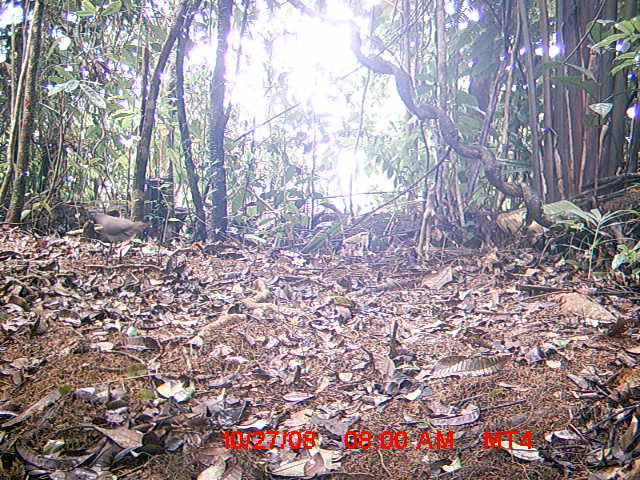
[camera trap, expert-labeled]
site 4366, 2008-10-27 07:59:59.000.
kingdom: Animalia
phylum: Chordata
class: Aves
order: Columbiformes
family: Columbidae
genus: Streptopelia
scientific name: Streptopelia picturata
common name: madagascar turtle-dove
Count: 1.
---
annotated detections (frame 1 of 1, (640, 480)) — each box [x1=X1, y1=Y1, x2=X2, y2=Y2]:
streptopelia picturata: [x1=84, y1=211, x2=149, y2=266]